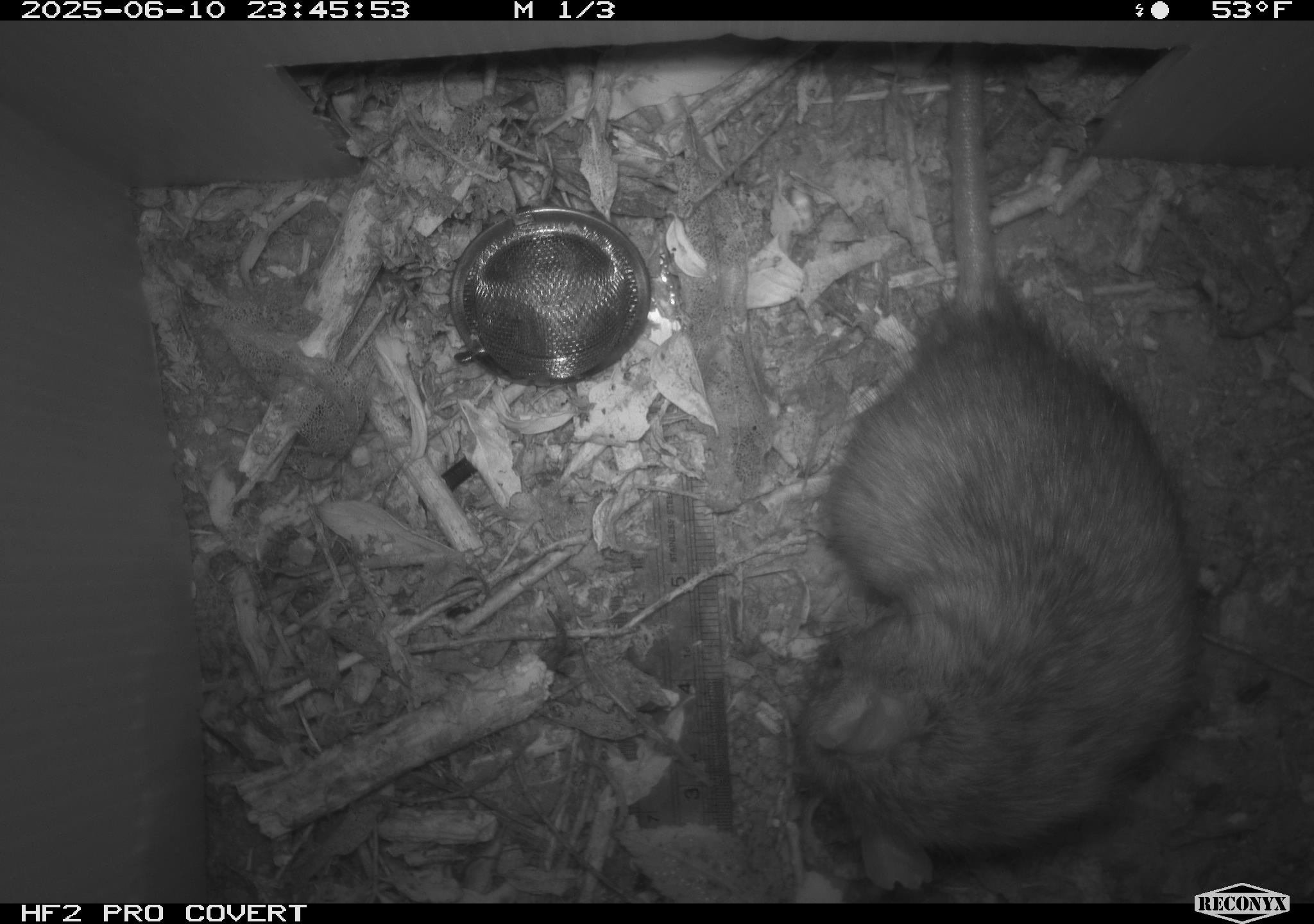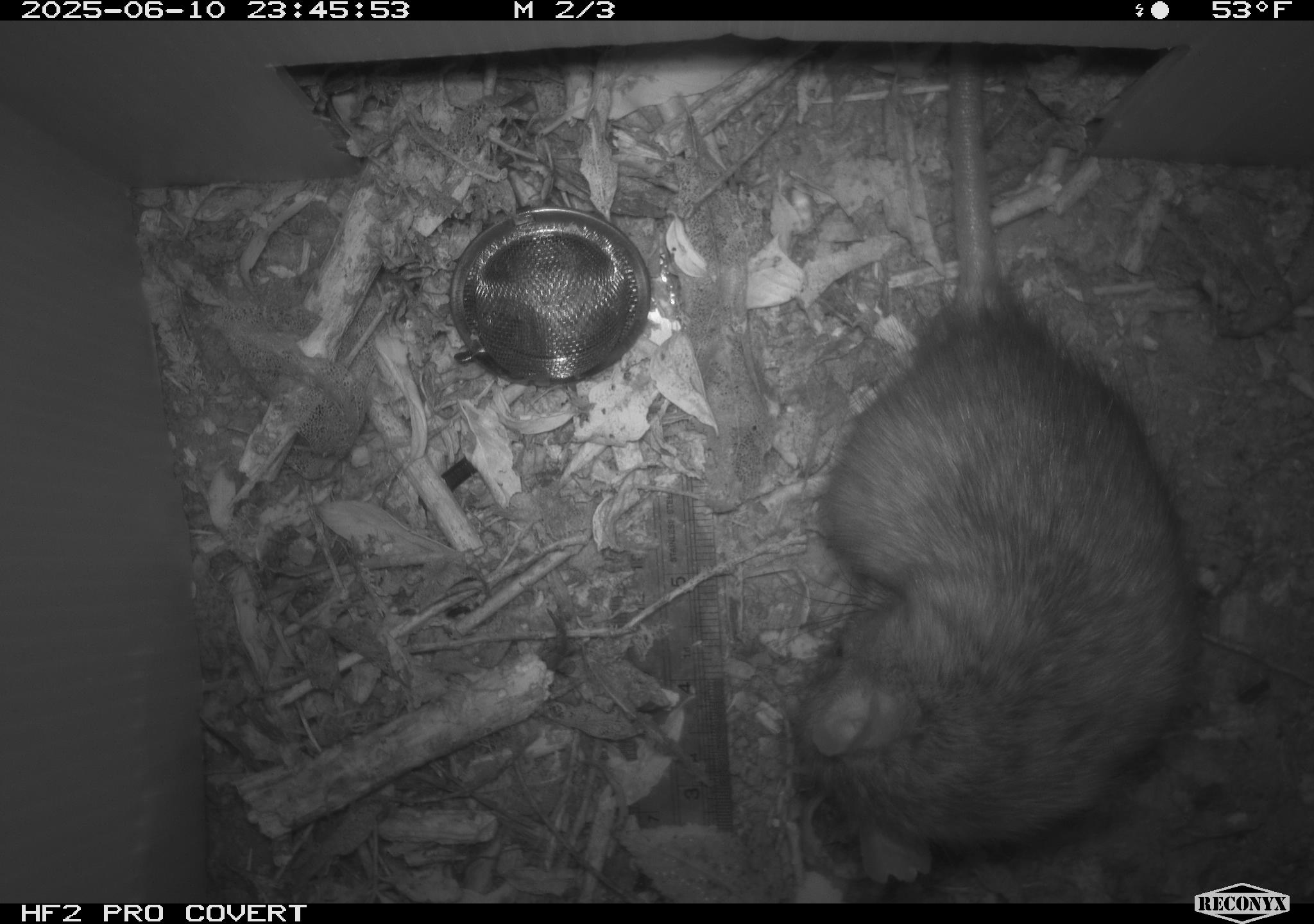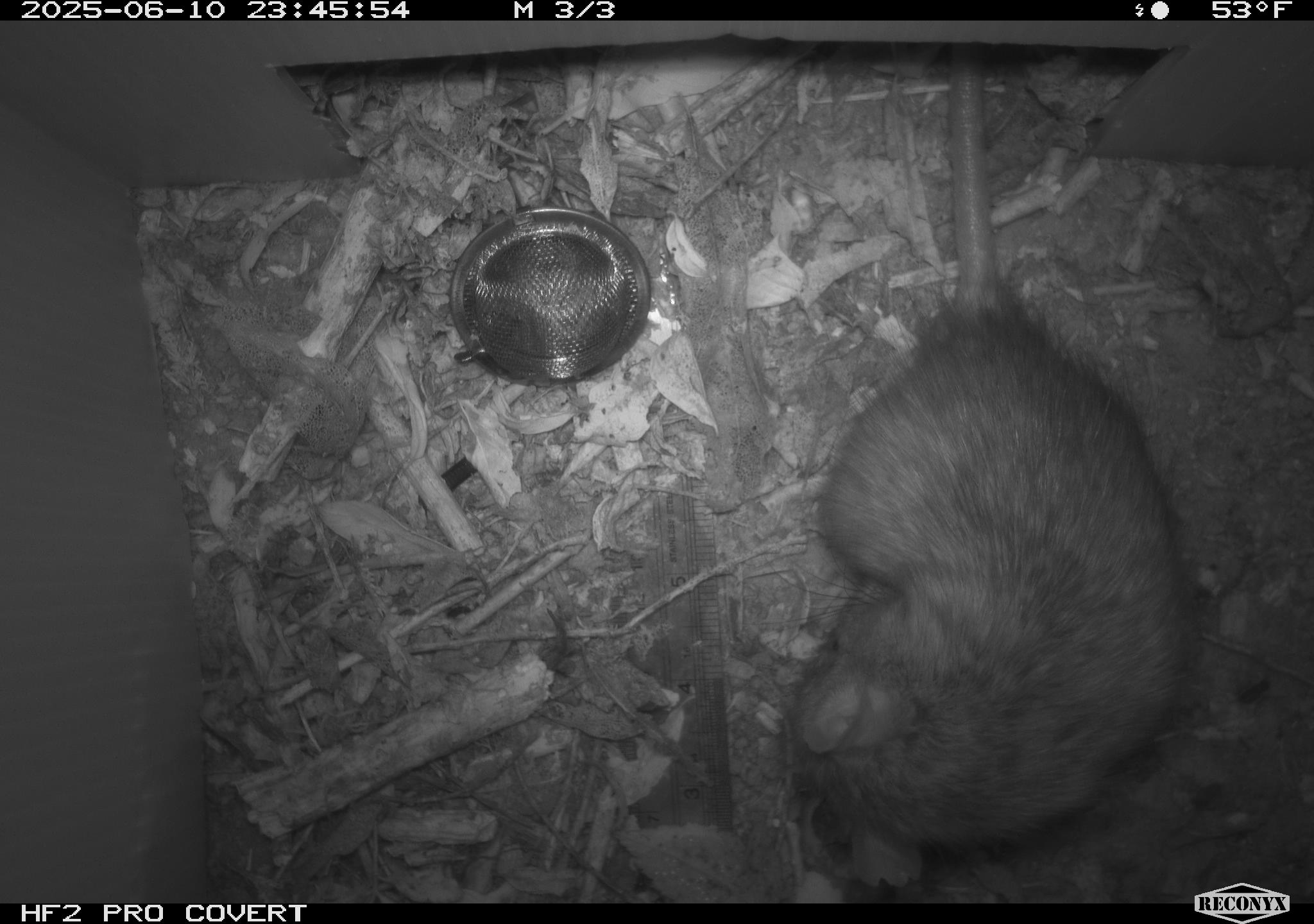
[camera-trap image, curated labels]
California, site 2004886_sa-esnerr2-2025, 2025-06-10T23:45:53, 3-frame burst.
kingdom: Animalia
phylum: Chordata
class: Mammalia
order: Rodentia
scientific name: Rodentia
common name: rodent